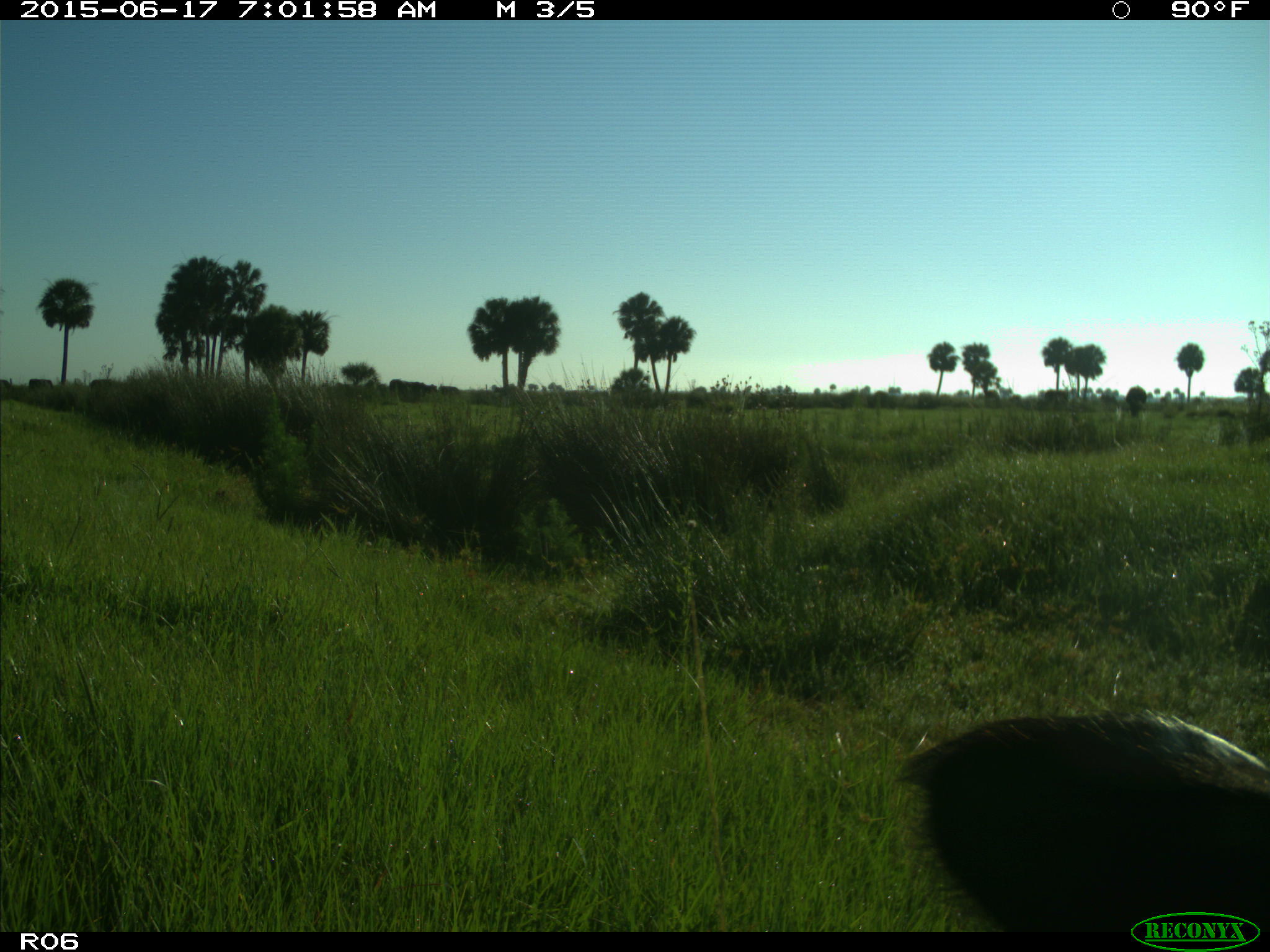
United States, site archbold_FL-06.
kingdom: Animalia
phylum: Chordata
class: Mammalia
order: Artiodactyla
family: Bovidae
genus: Bos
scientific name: Bos taurus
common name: domestic cow